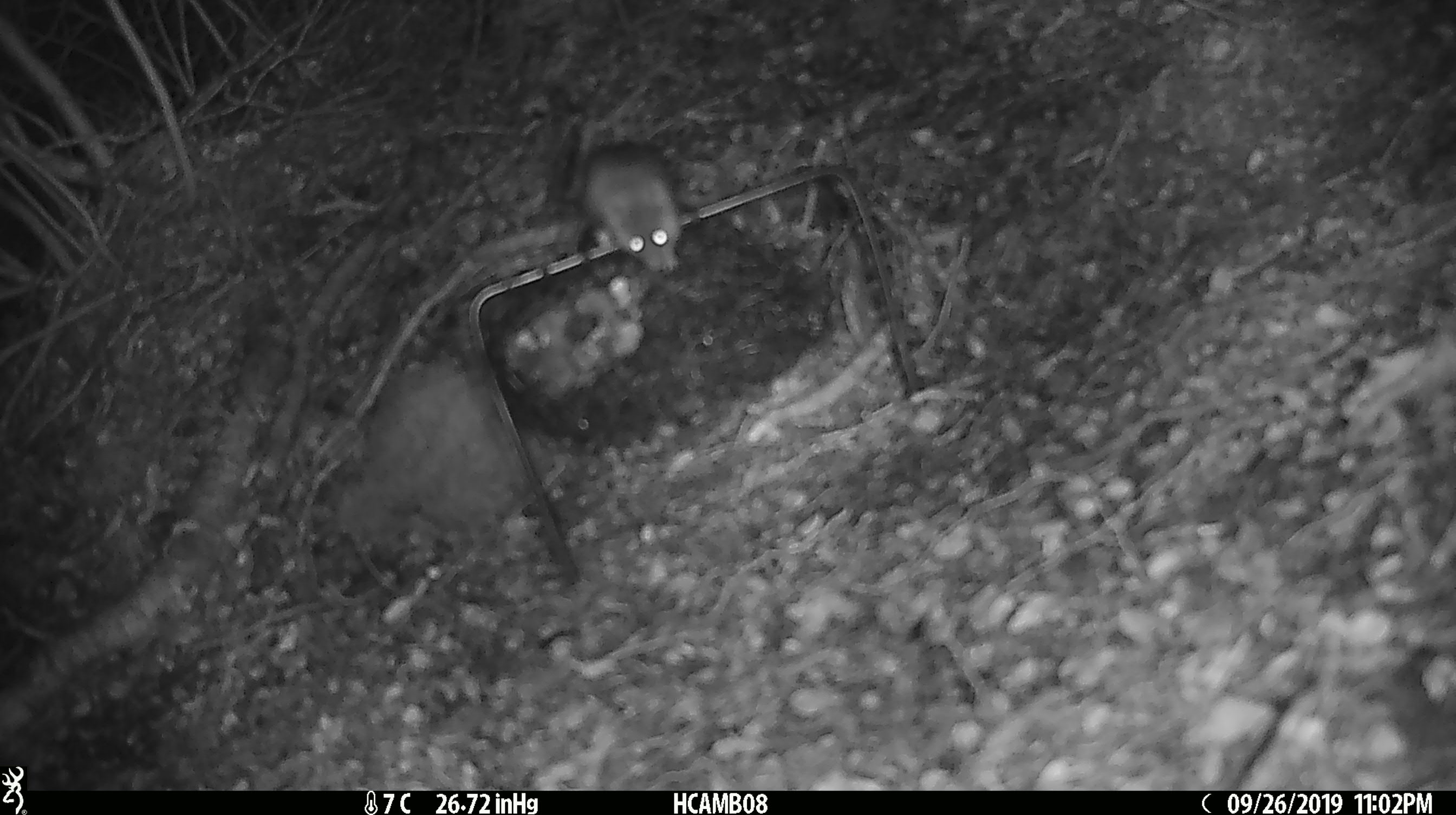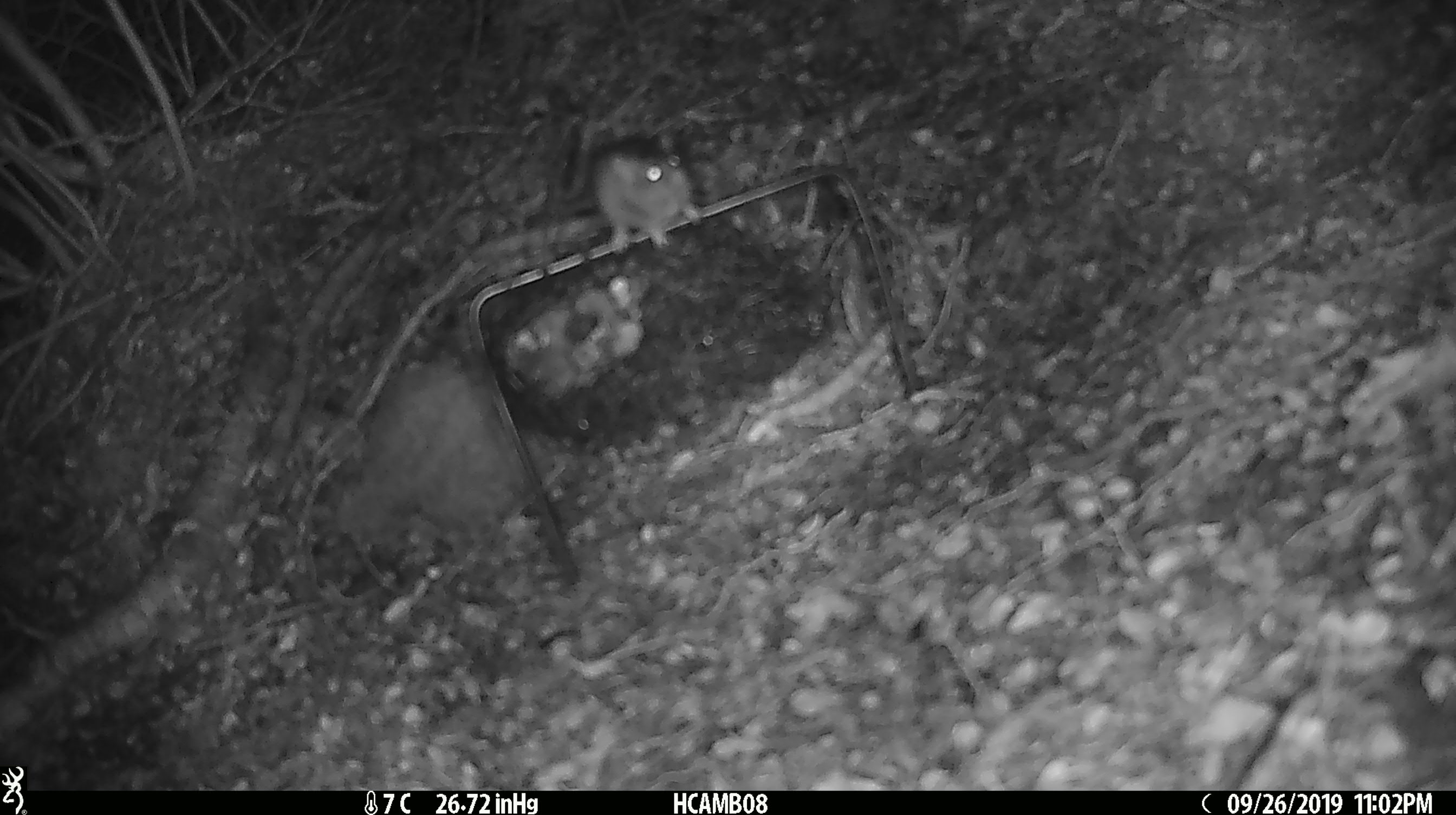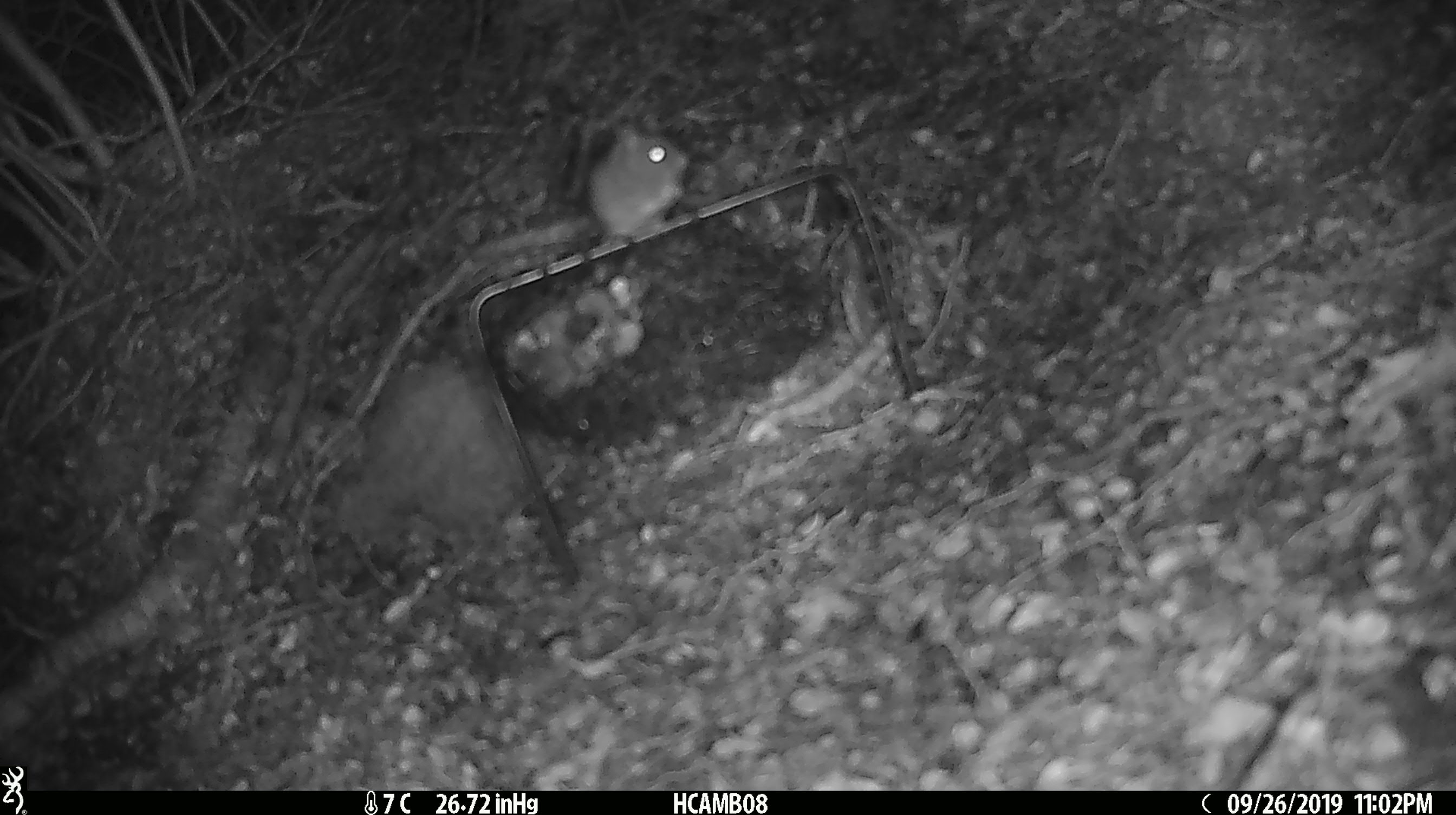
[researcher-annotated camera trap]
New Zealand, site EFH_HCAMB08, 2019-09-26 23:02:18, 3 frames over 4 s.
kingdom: Animalia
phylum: Chordata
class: Mammalia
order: Rodentia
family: Muridae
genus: Mus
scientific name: Mus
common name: mouse